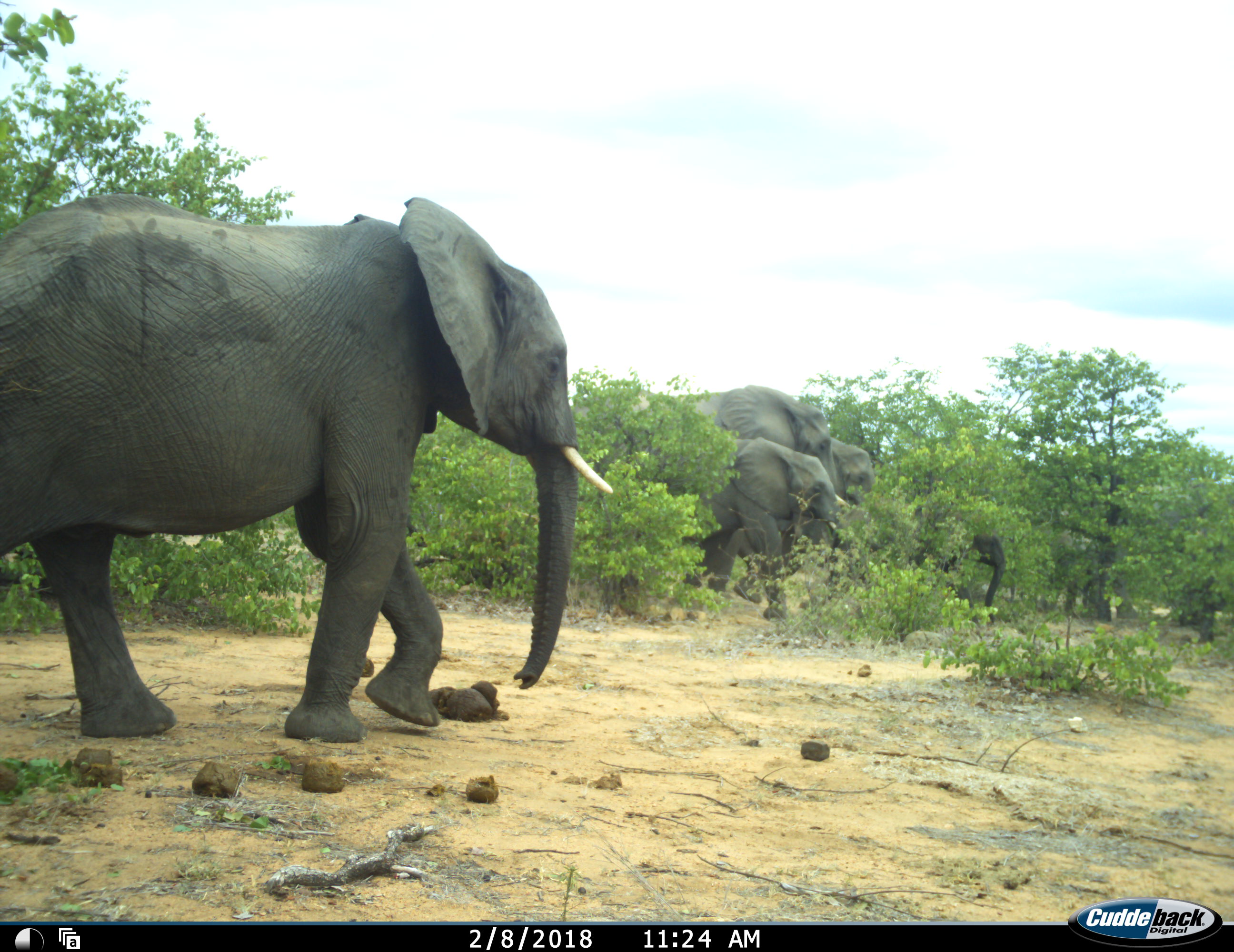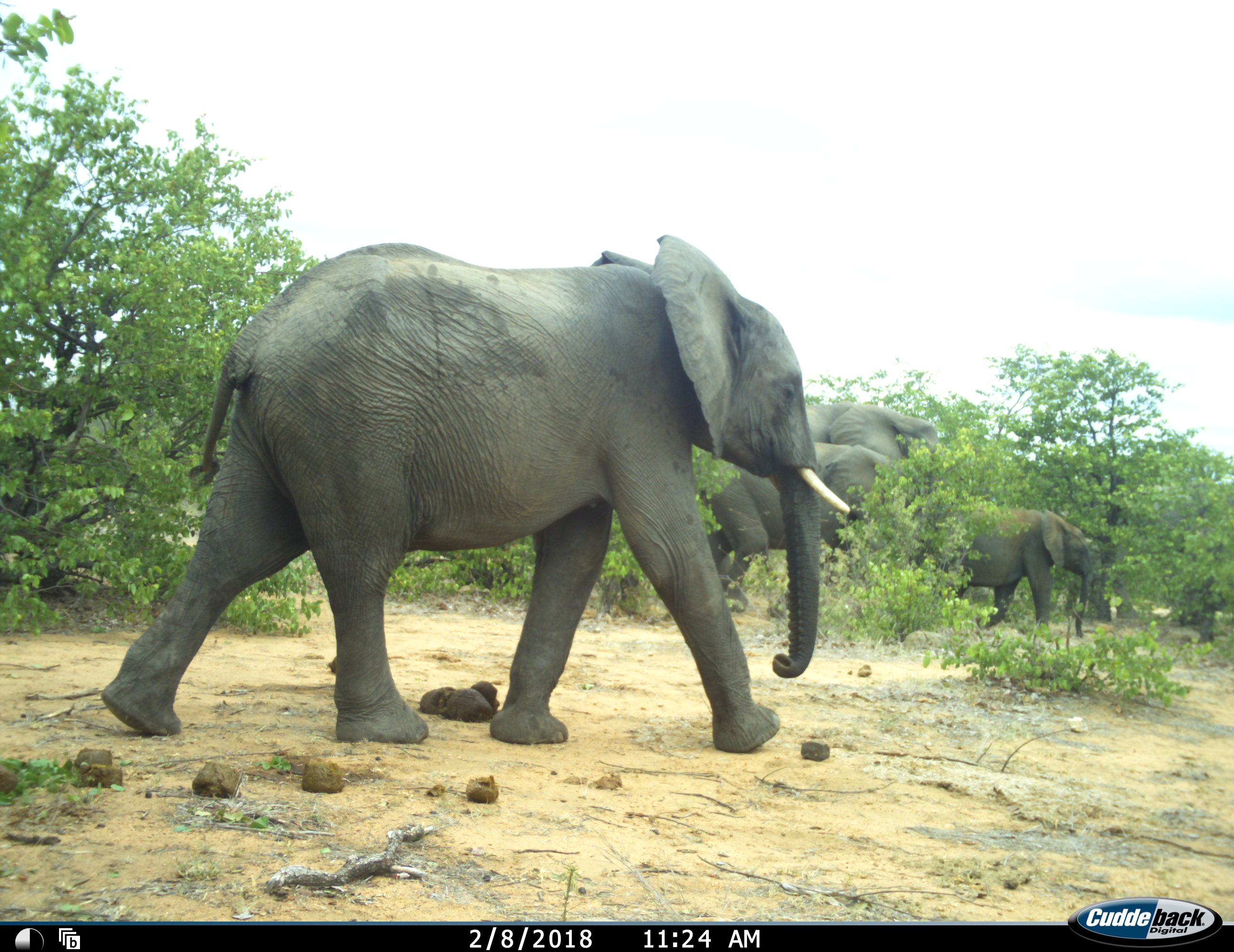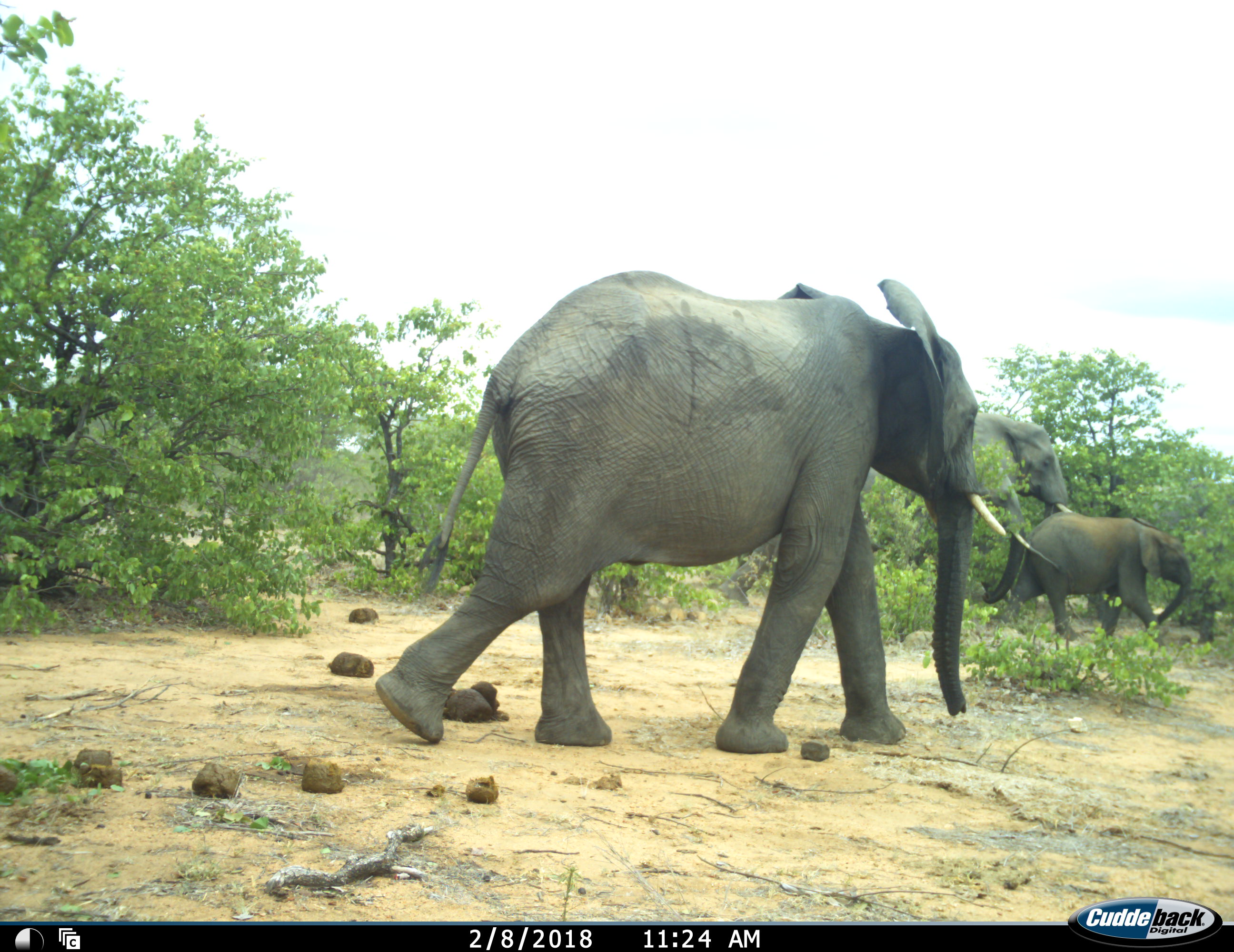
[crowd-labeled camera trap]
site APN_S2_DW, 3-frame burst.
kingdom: Animalia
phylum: Chordata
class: Mammalia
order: Proboscidea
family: Elephantidae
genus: Loxodonta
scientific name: Loxodonta africana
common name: african bush elephant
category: elephant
Elephant (african bush elephant) (Loxodonta africana), count 5. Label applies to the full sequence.